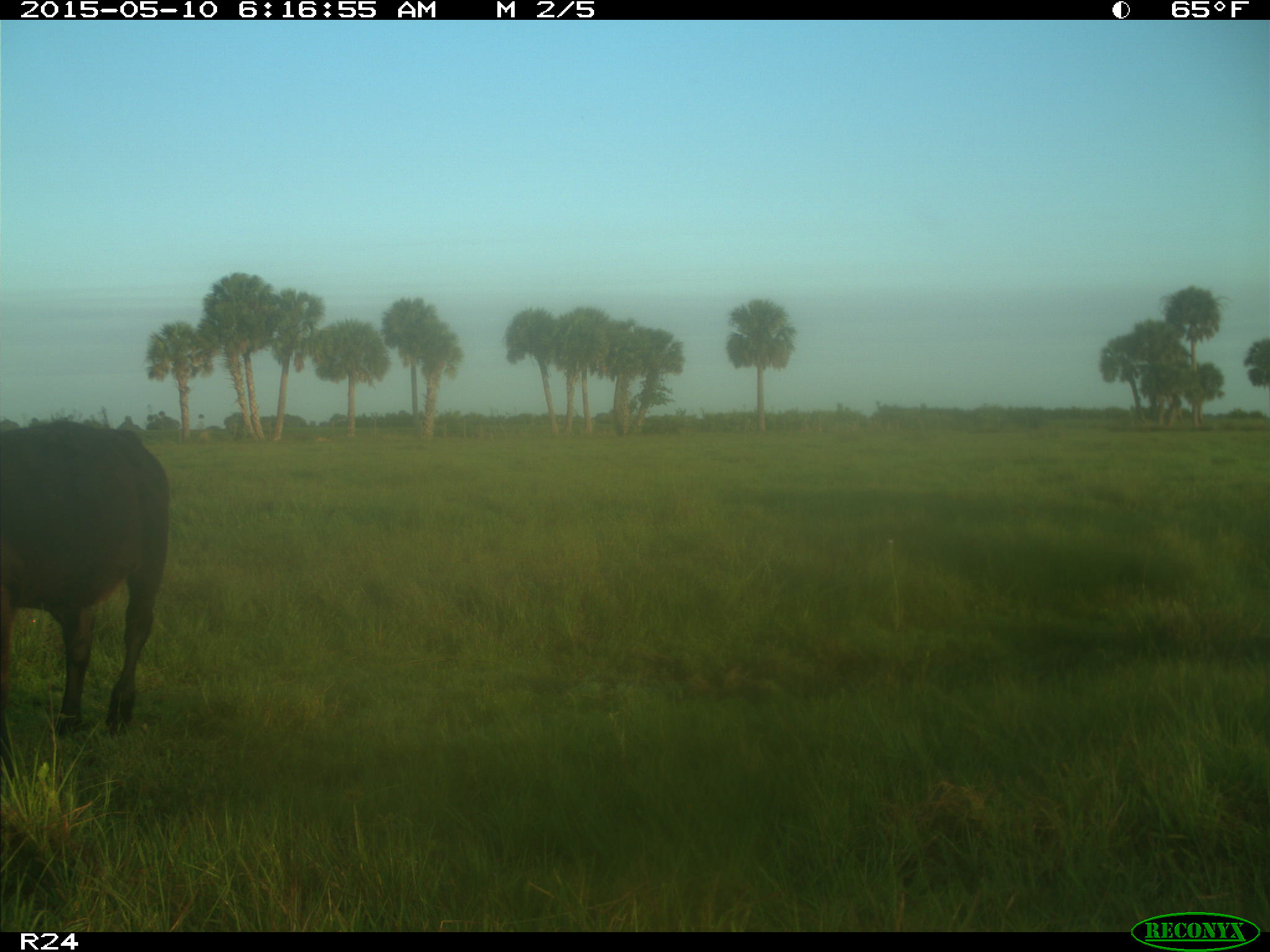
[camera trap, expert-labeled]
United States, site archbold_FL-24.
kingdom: Animalia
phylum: Chordata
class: Mammalia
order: Artiodactyla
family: Bovidae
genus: Bos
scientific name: Bos taurus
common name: domestic cow